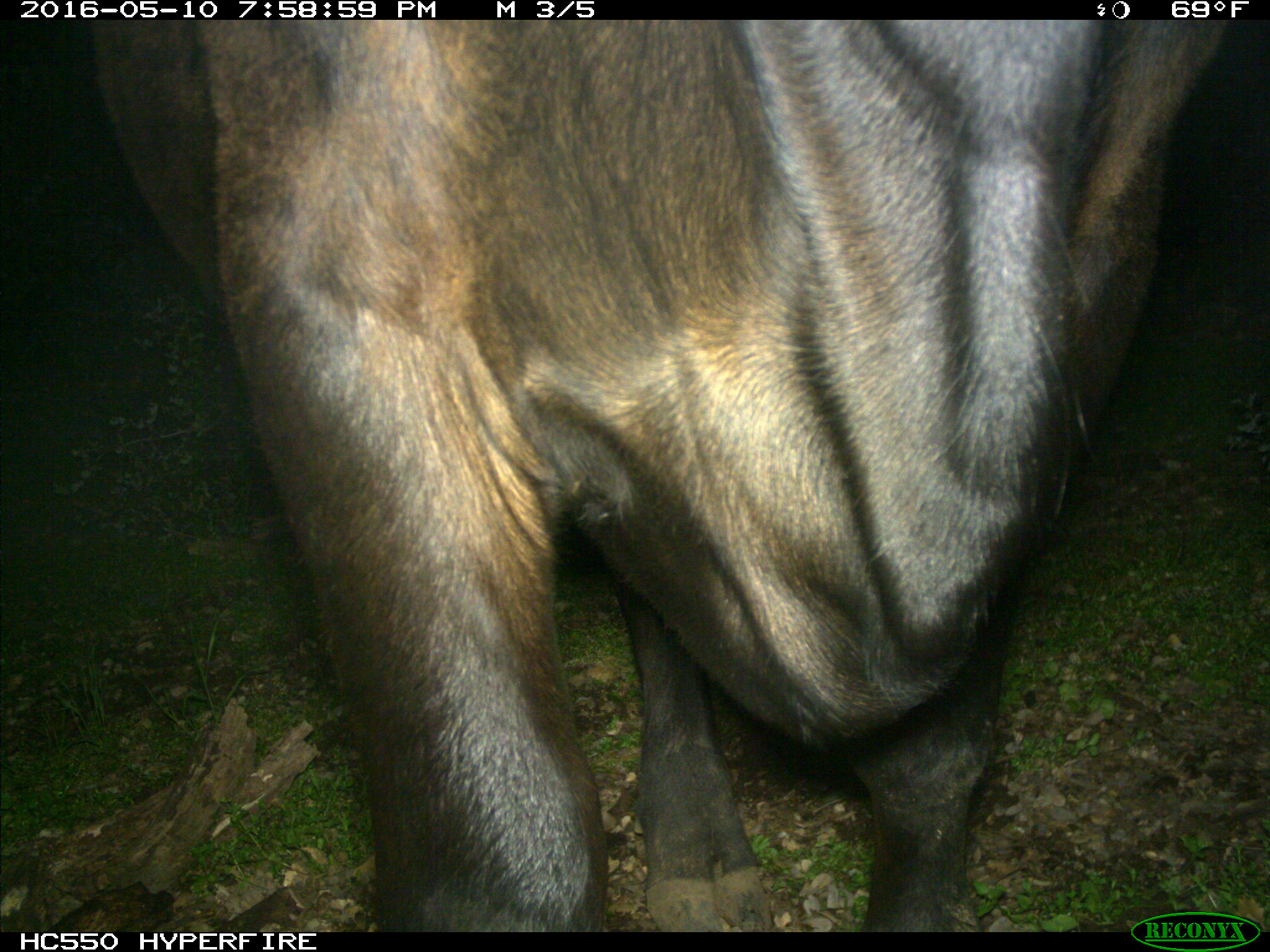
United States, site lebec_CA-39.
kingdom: Animalia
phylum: Chordata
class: Mammalia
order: Artiodactyla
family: Bovidae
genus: Bos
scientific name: Bos taurus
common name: domestic cow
Bos taurus (domestic cow).